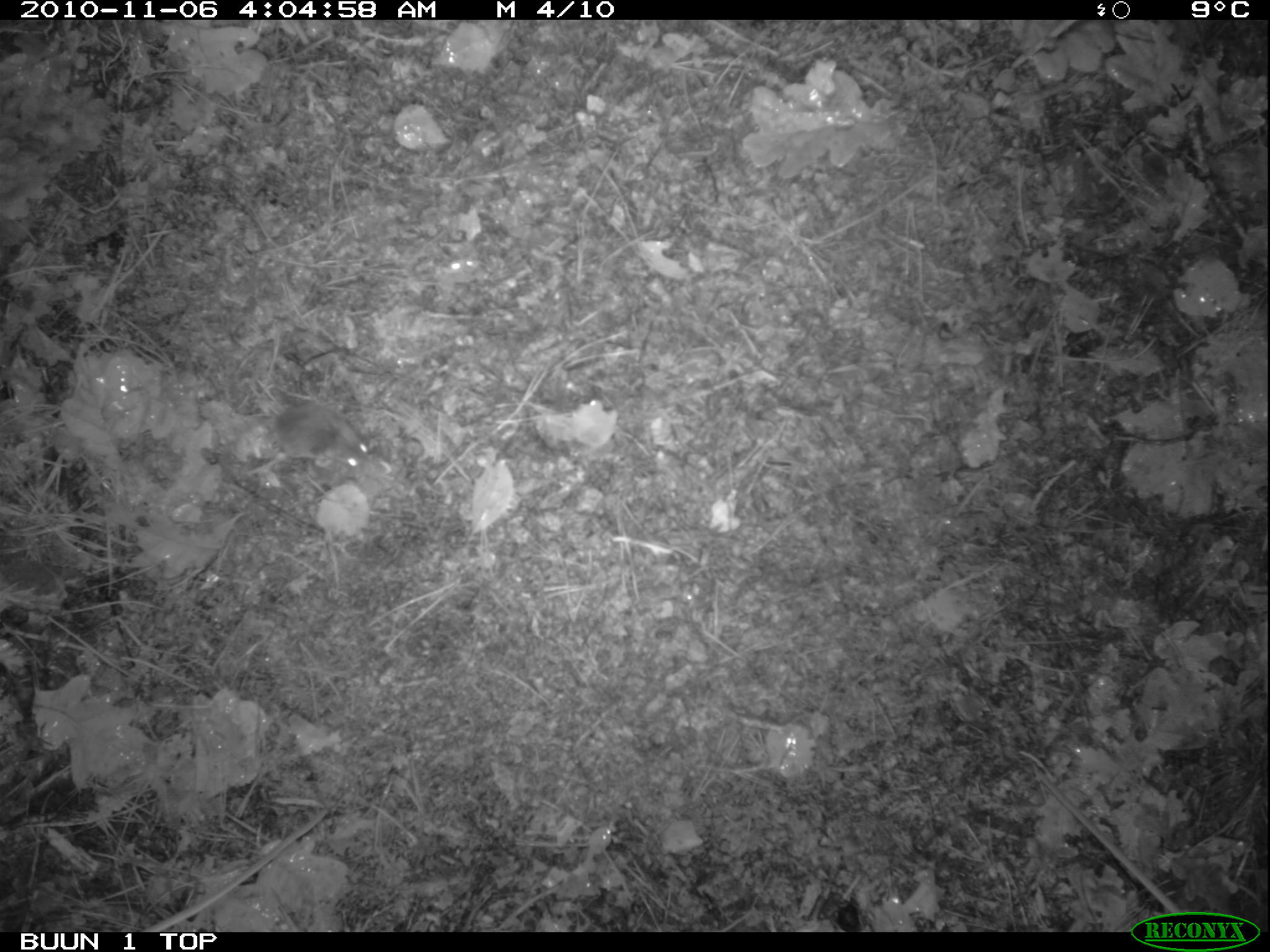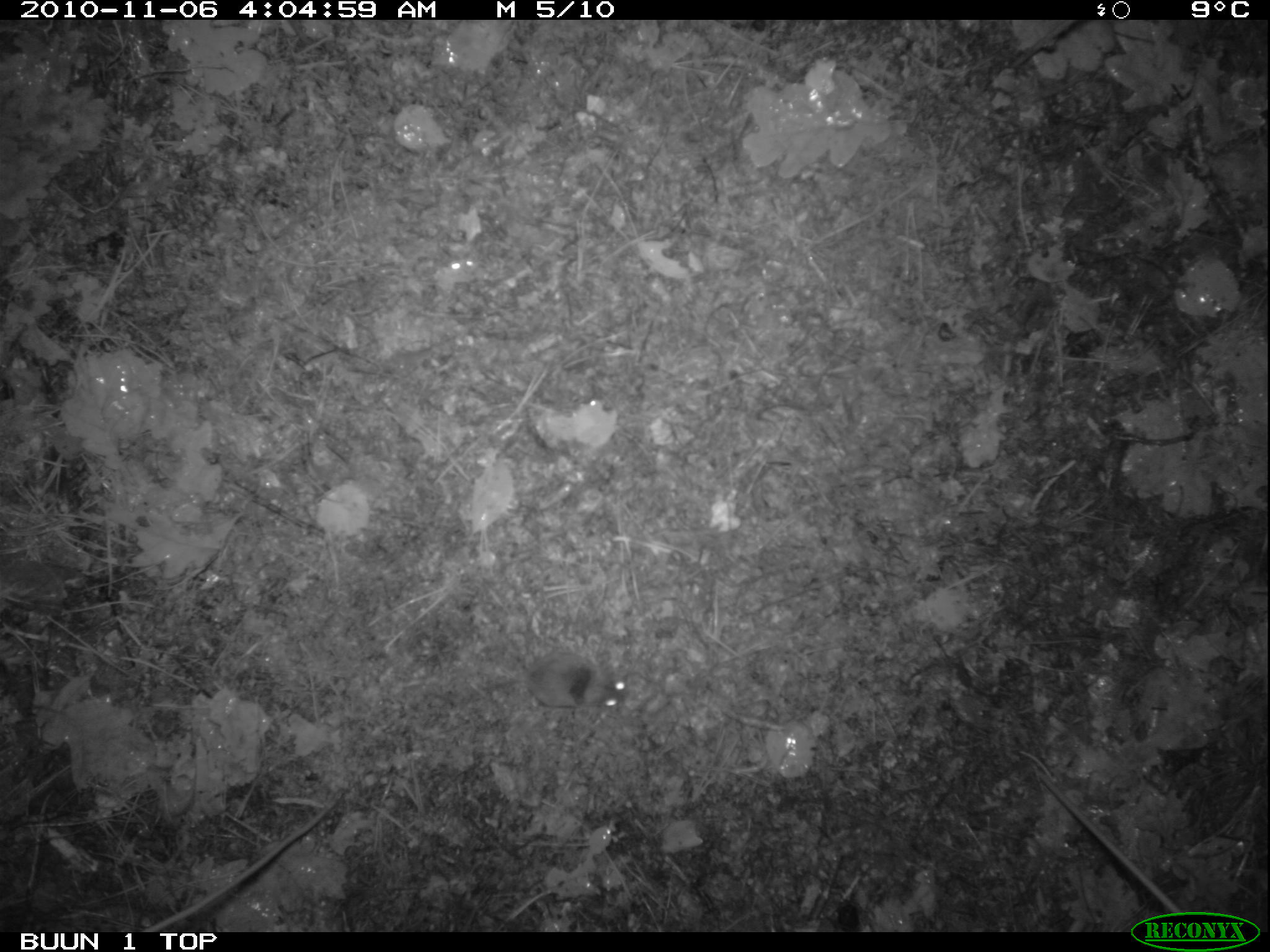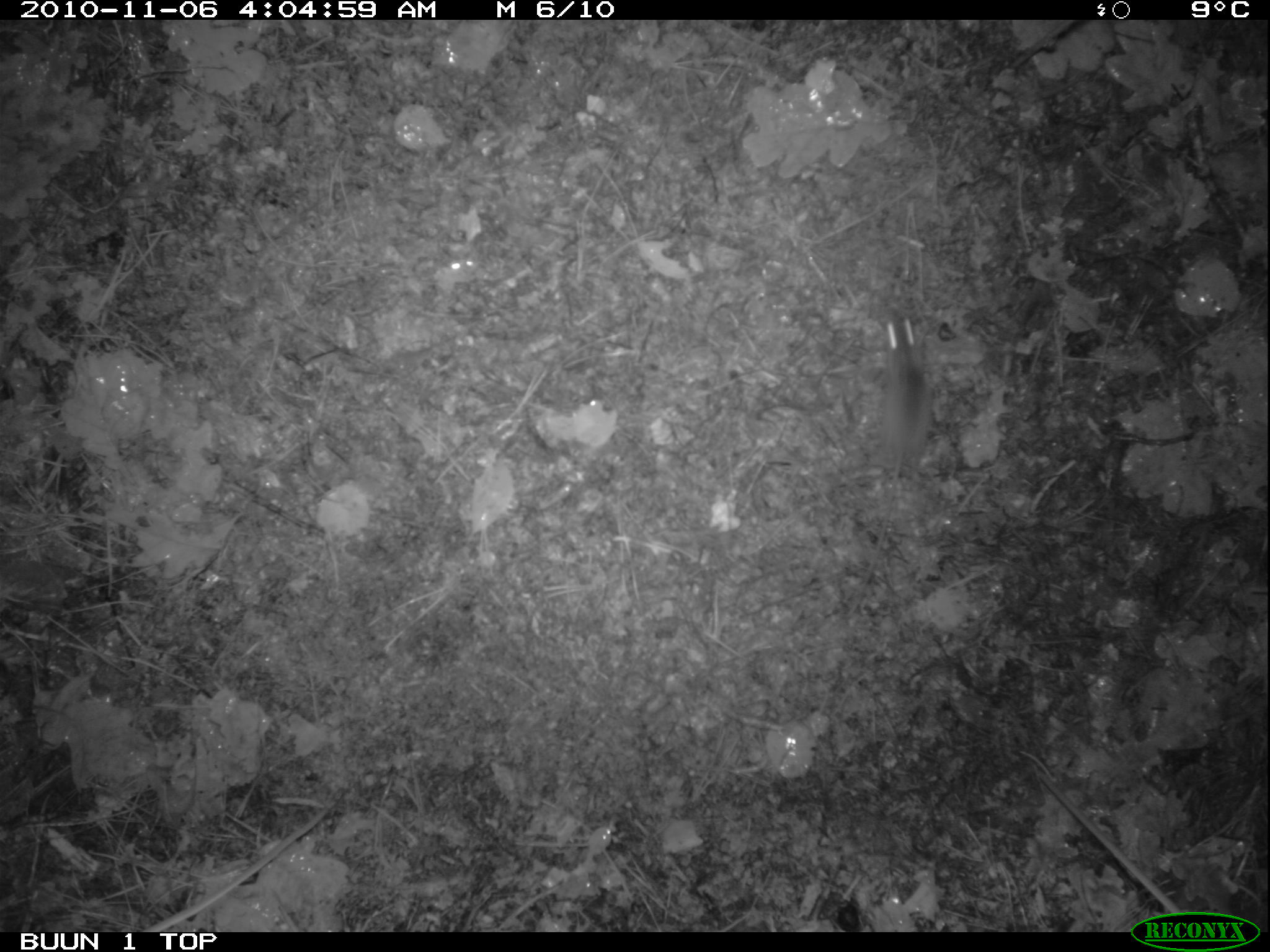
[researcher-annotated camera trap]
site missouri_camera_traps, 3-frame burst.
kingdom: Animalia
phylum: Chordata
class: Mammalia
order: Rodentia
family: Muridae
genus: Apodemus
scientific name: Apodemus sylvaticus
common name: wood mouse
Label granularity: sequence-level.